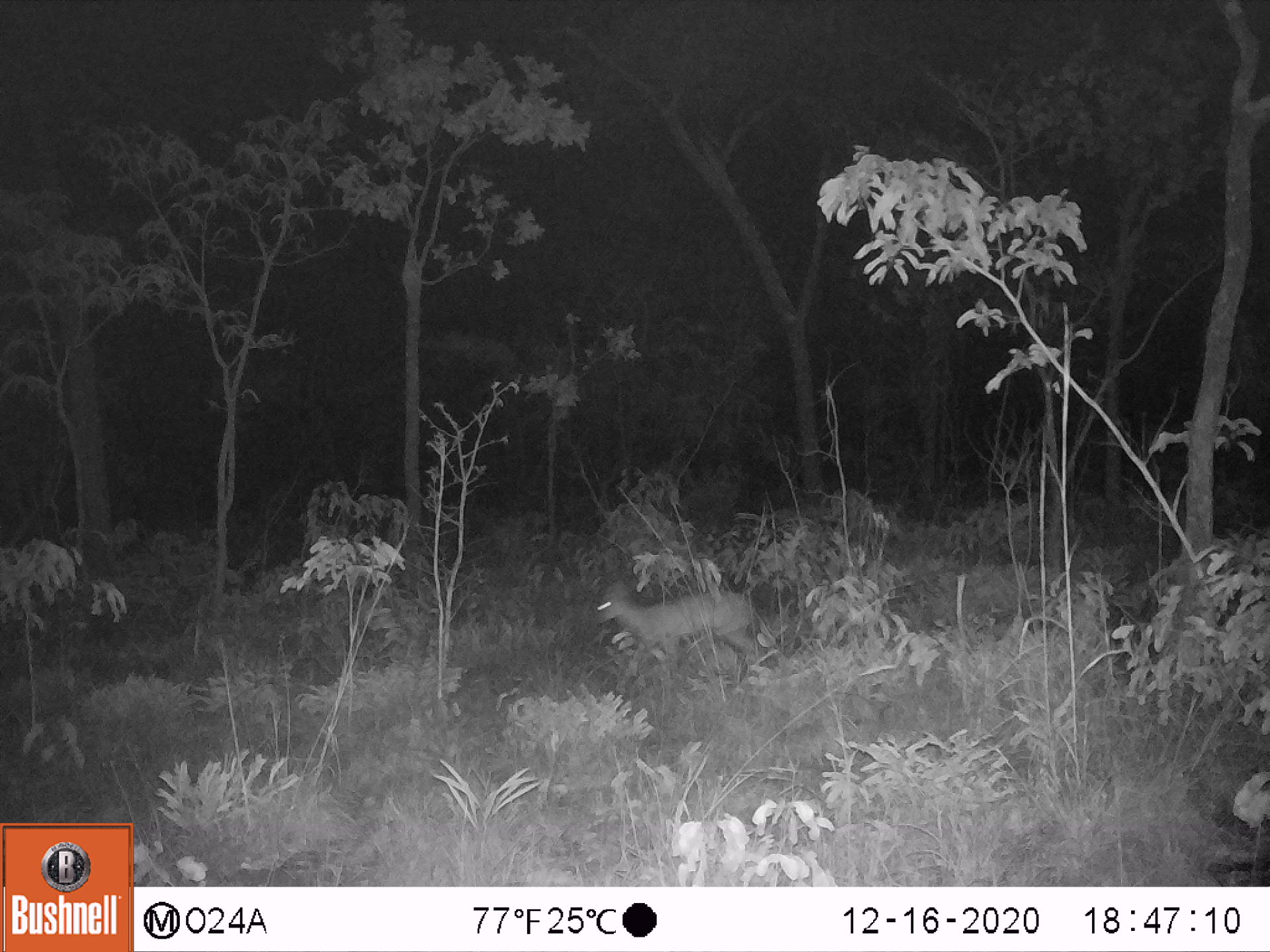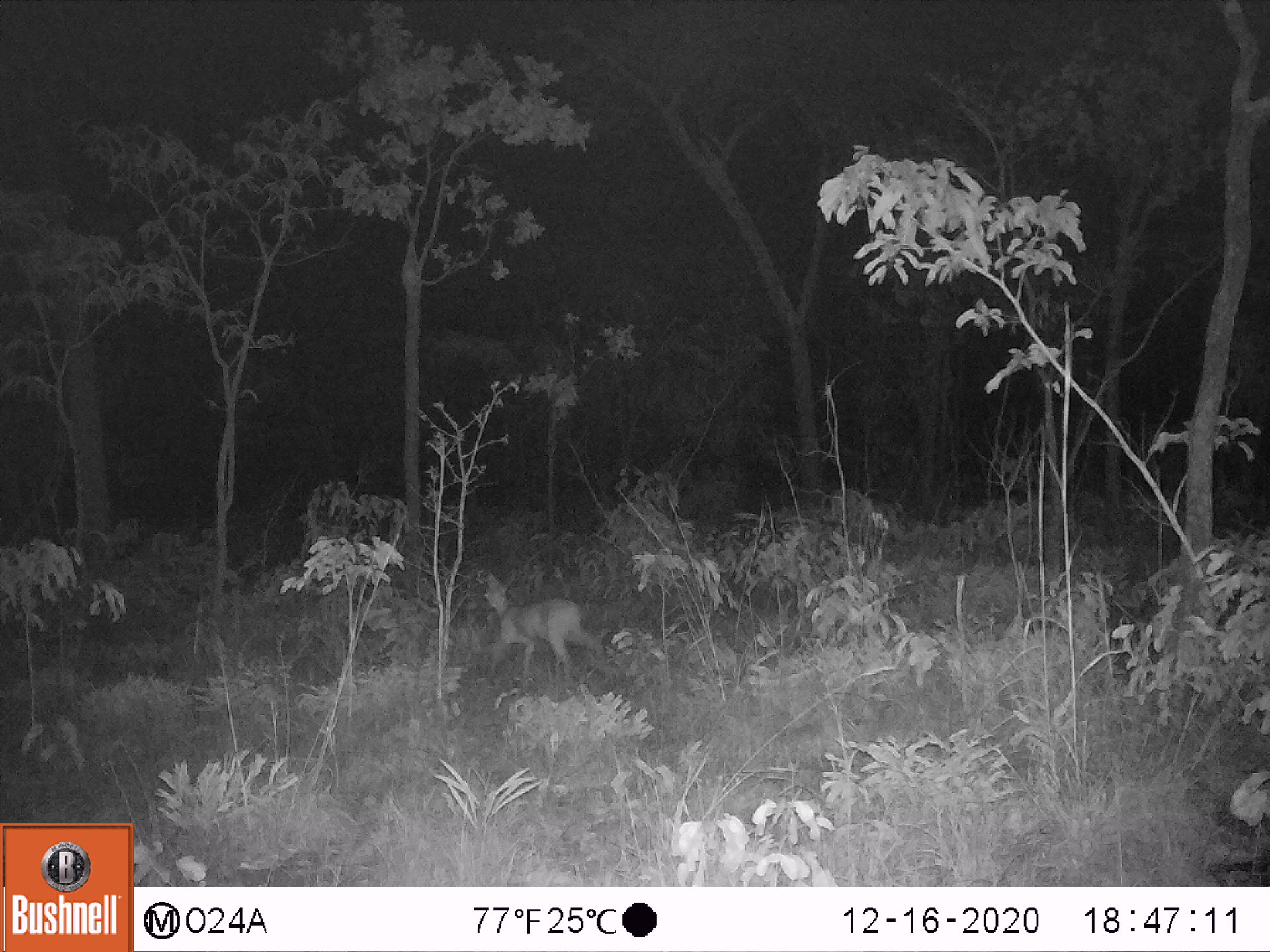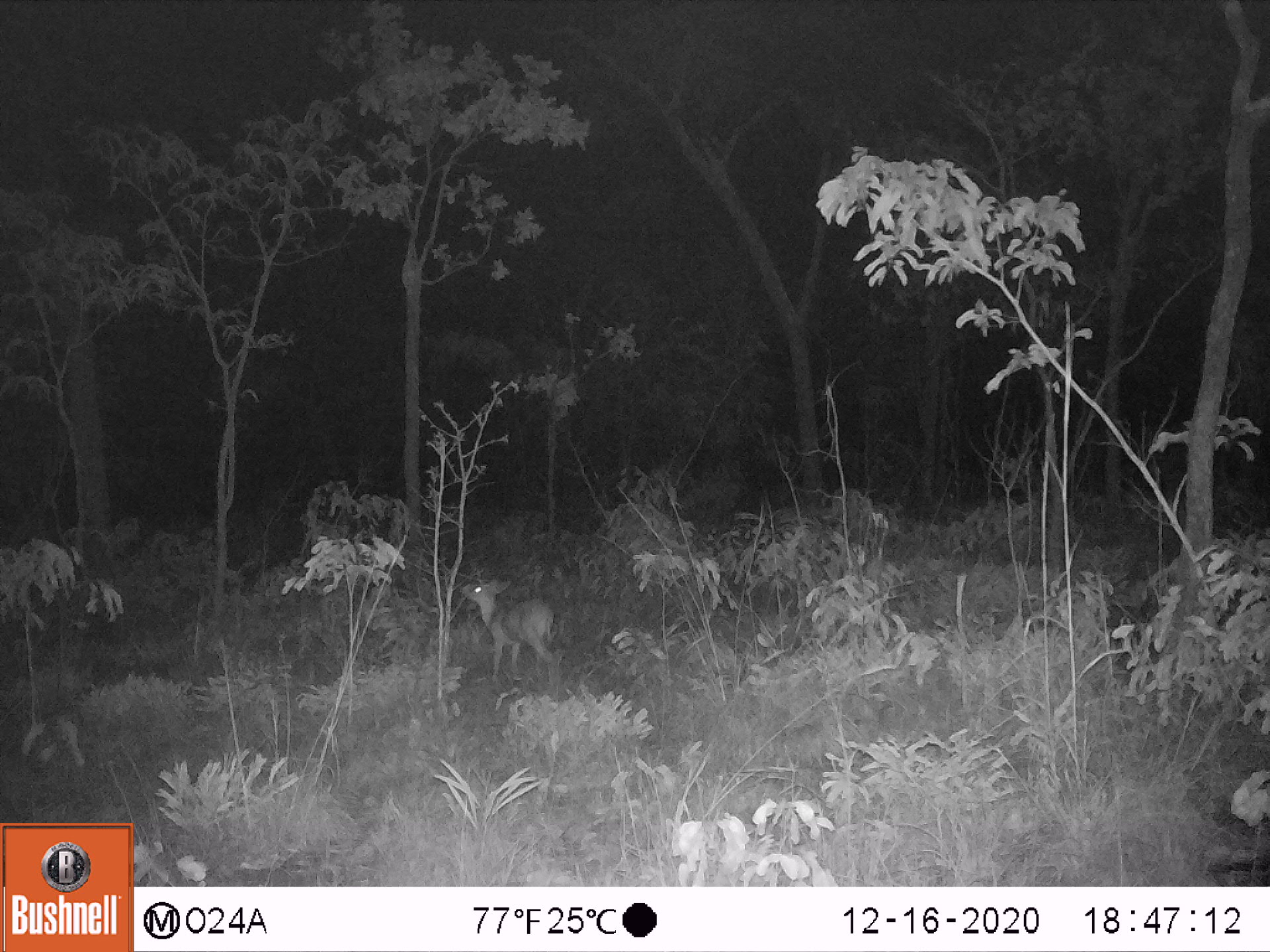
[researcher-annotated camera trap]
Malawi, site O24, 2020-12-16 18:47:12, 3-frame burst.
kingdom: Animalia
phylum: Chordata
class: Mammalia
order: Artiodactyla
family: Bovidae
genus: Sylvicapra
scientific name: Sylvicapra grimmia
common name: common duiker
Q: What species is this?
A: Common duiker (Sylvicapra grimmia).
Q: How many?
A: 1.